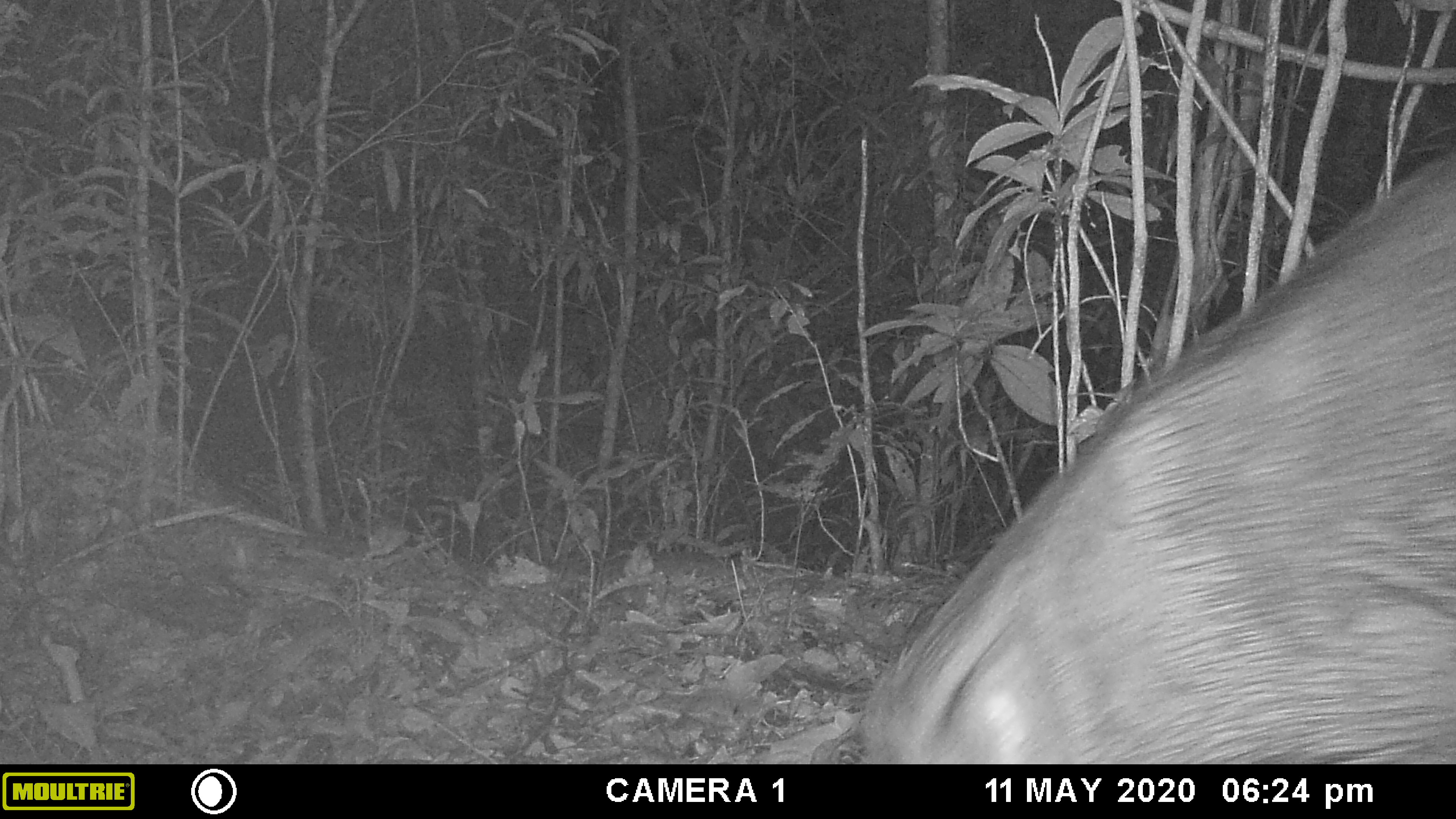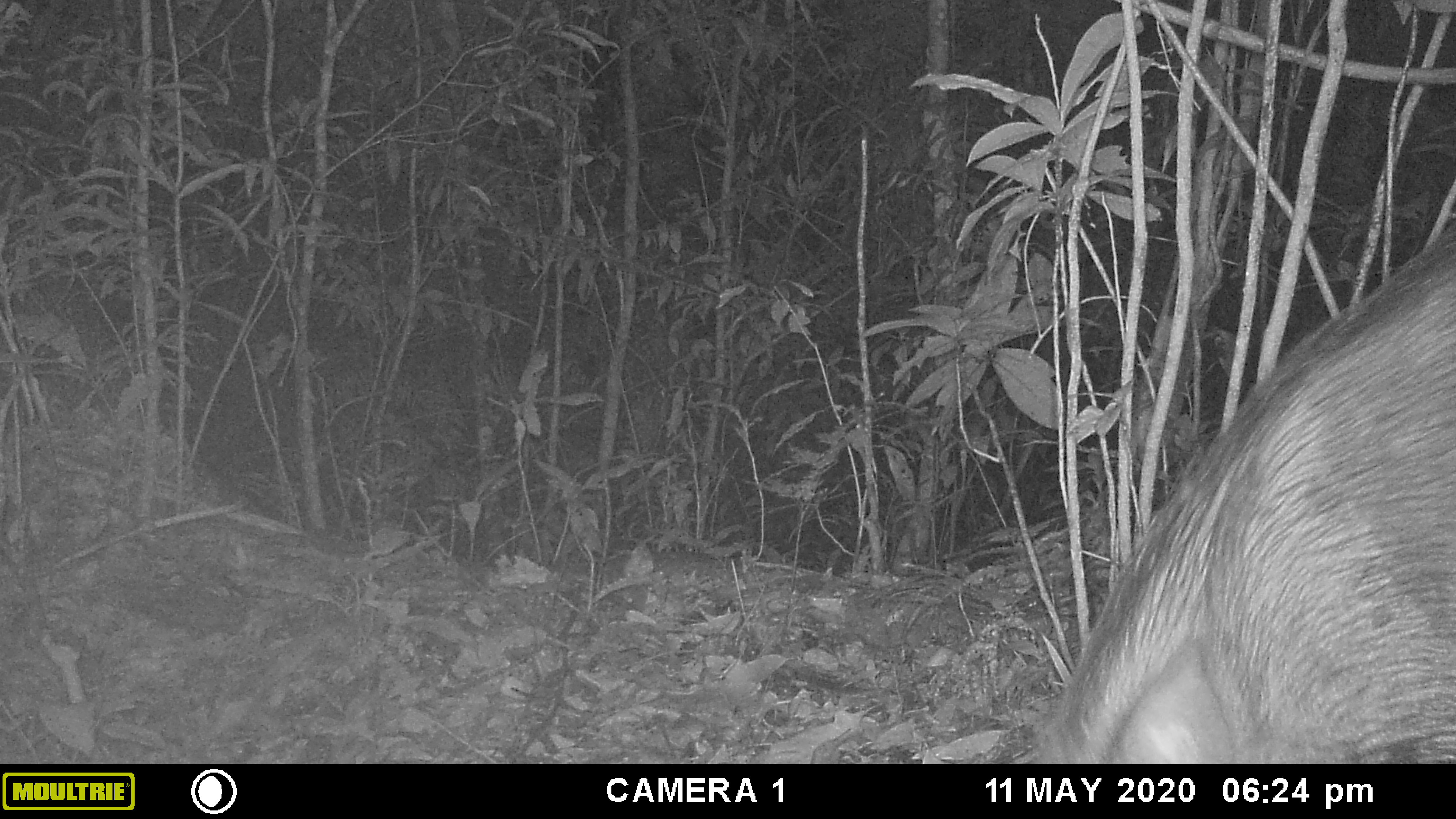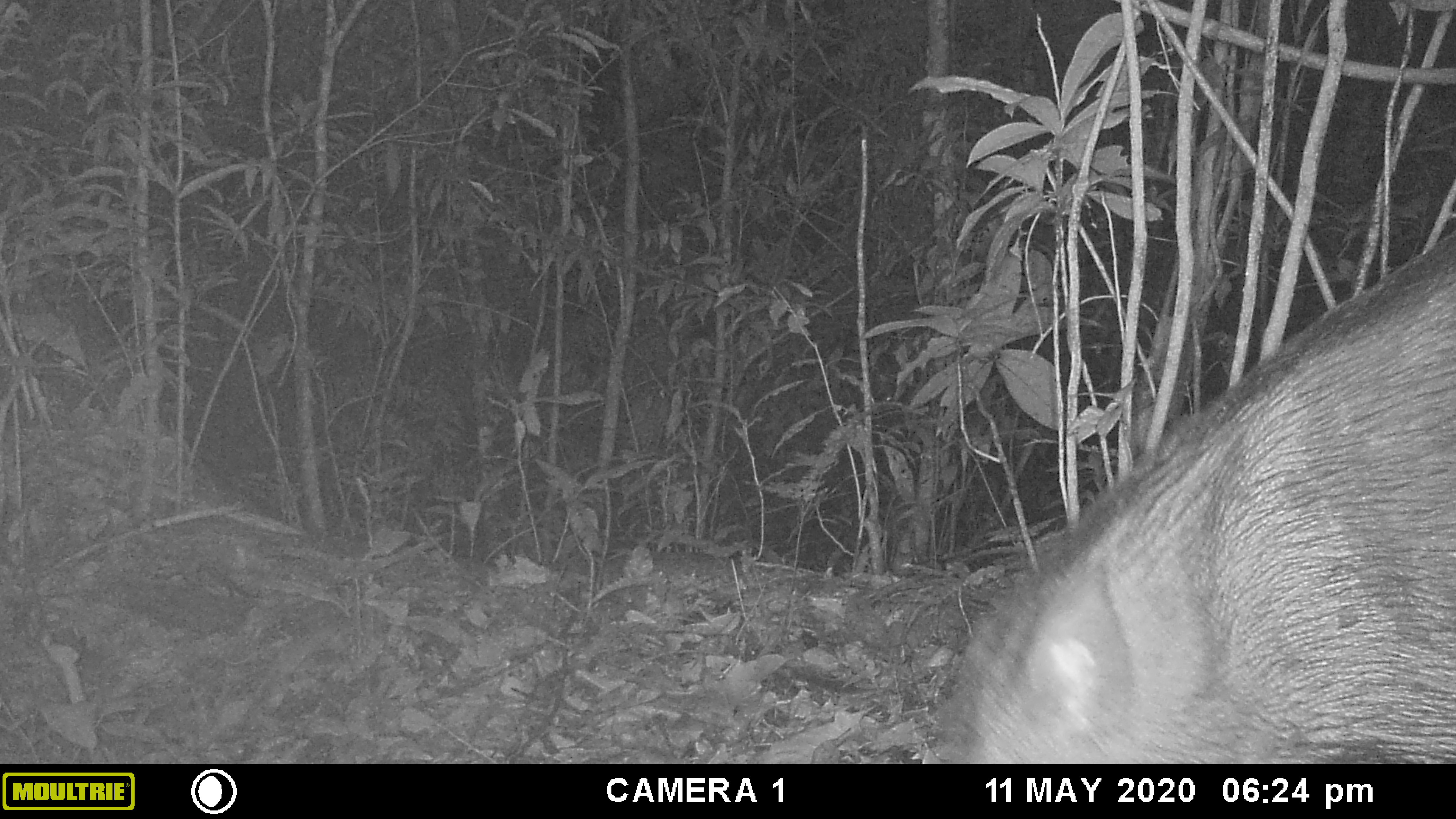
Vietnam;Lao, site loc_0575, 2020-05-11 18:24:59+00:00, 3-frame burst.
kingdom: Animalia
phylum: Chordata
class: Mammalia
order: Artiodactyla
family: Suidae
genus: Sus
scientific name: Sus scrofa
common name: eurasian wild pig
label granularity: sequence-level